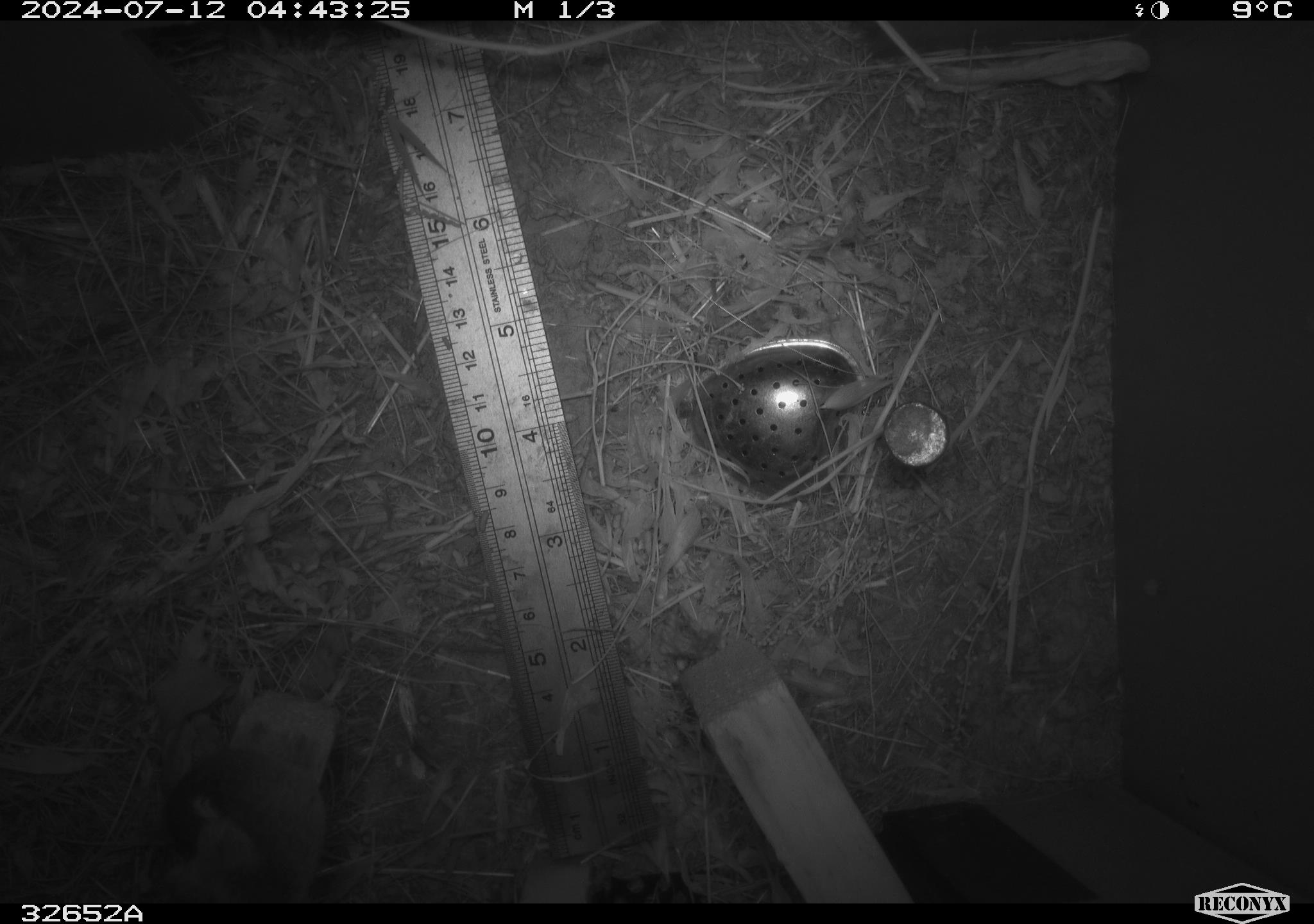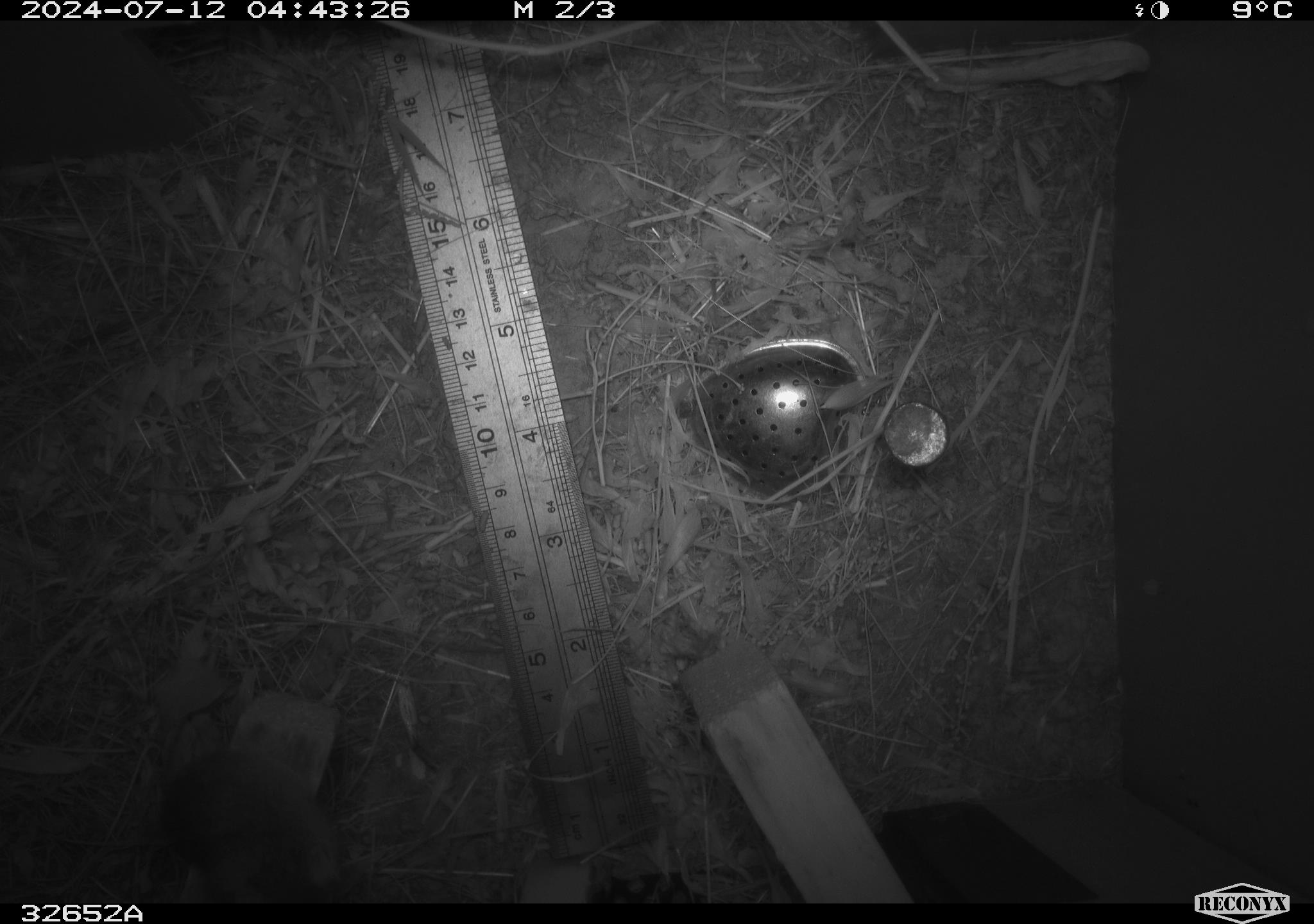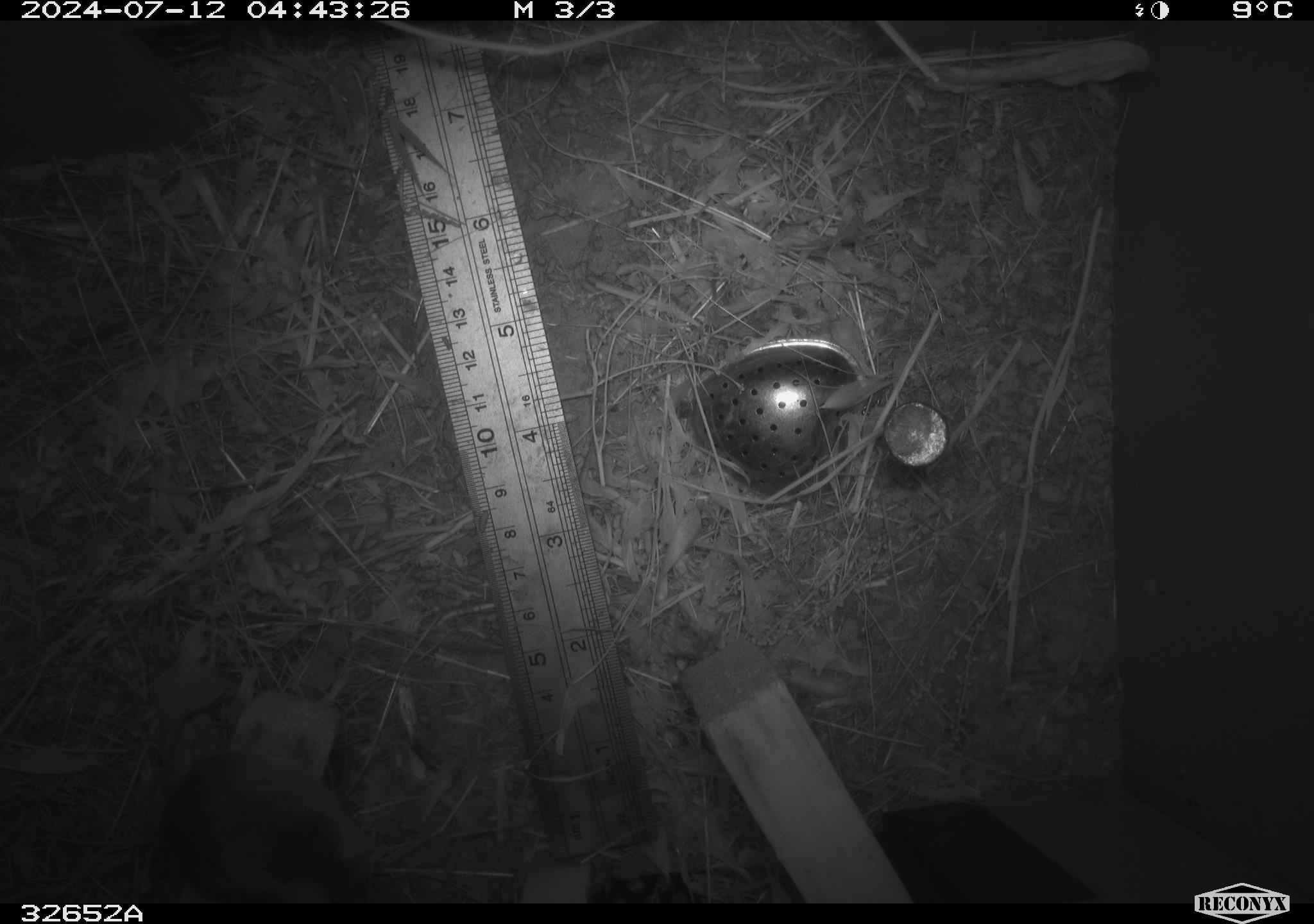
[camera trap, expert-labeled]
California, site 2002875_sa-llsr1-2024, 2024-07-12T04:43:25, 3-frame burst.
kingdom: Animalia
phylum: Chordata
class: Mammalia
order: Rodentia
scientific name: Rodentia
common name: mouse species